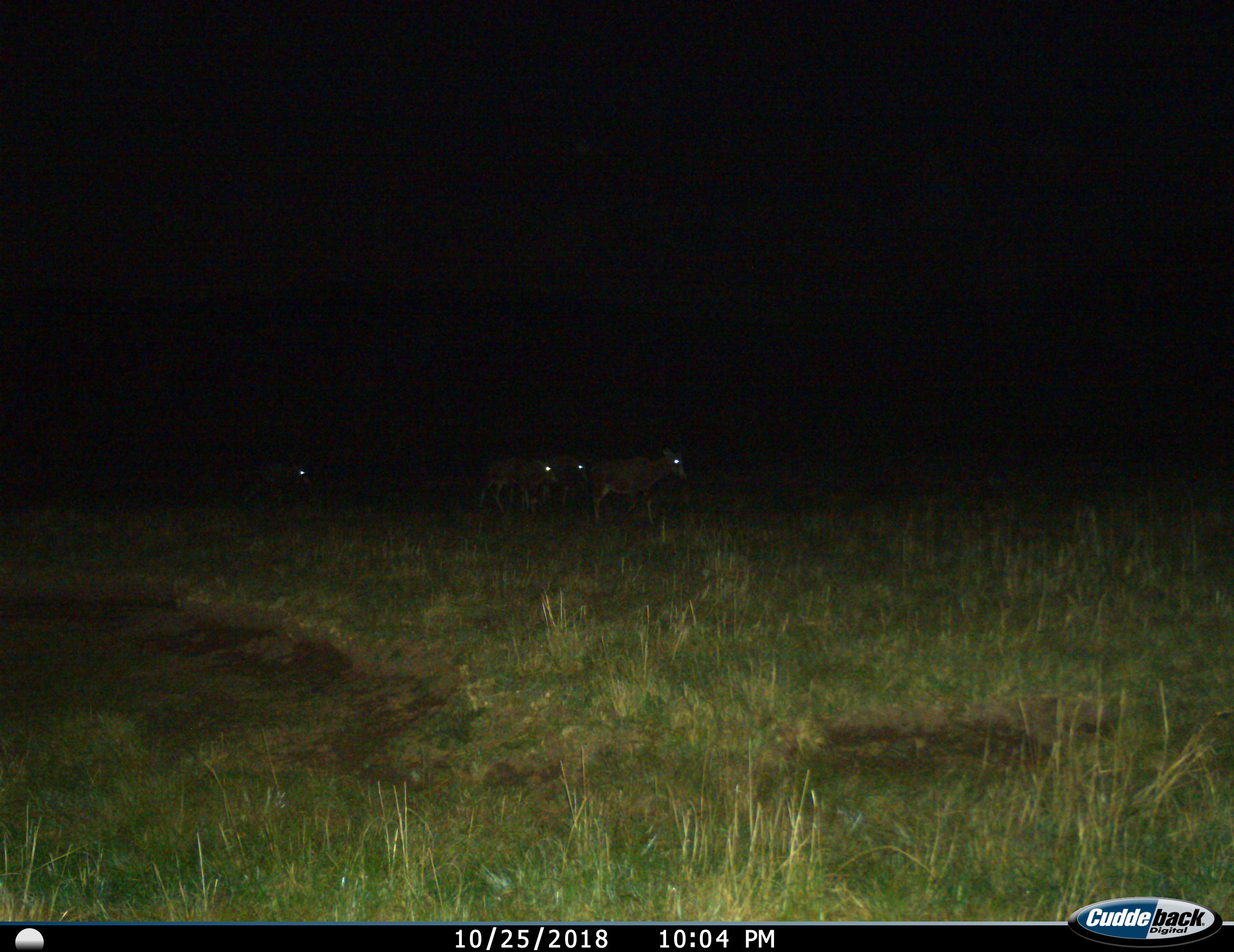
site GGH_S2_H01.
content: unidentified animal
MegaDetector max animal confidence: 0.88